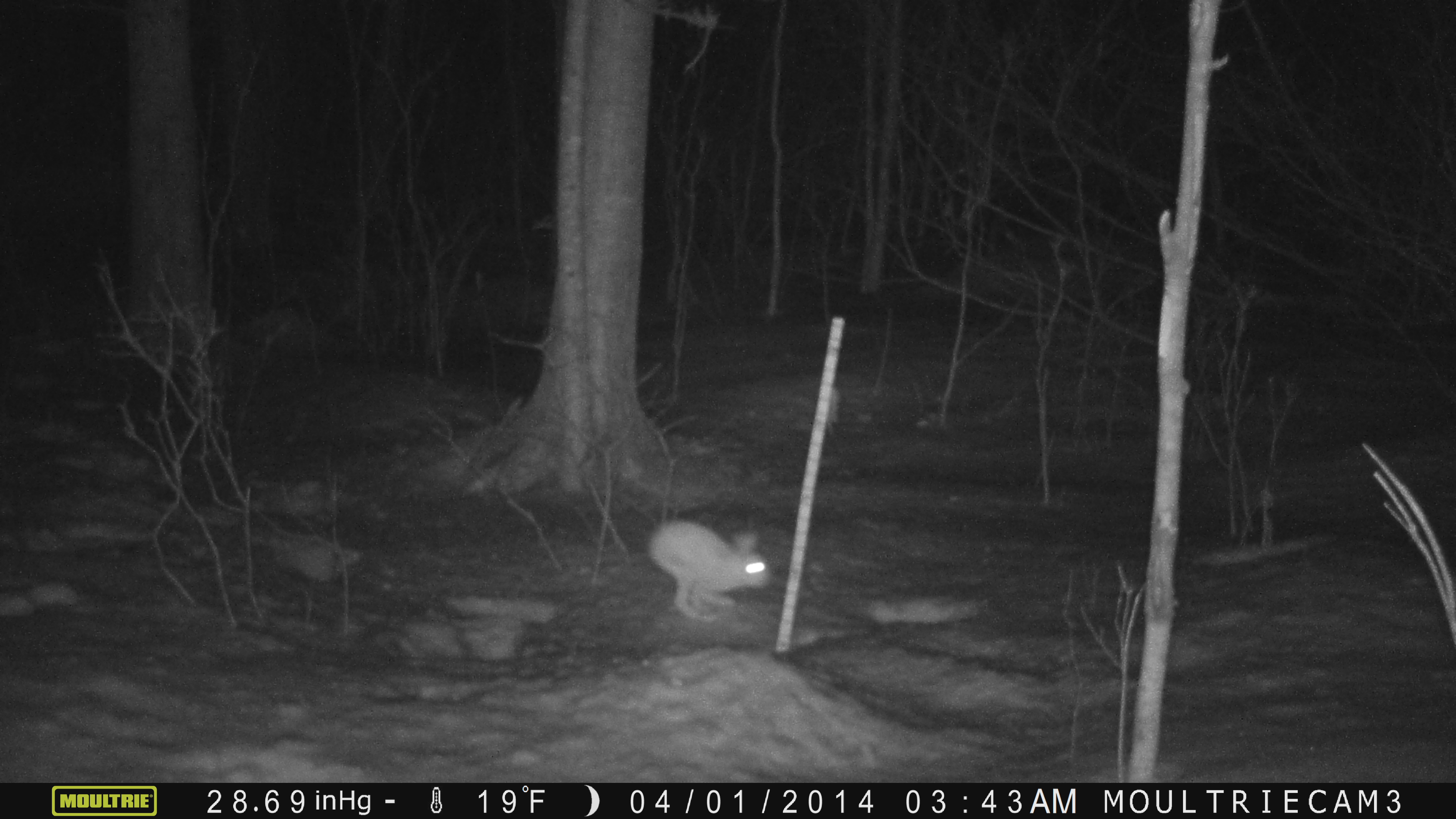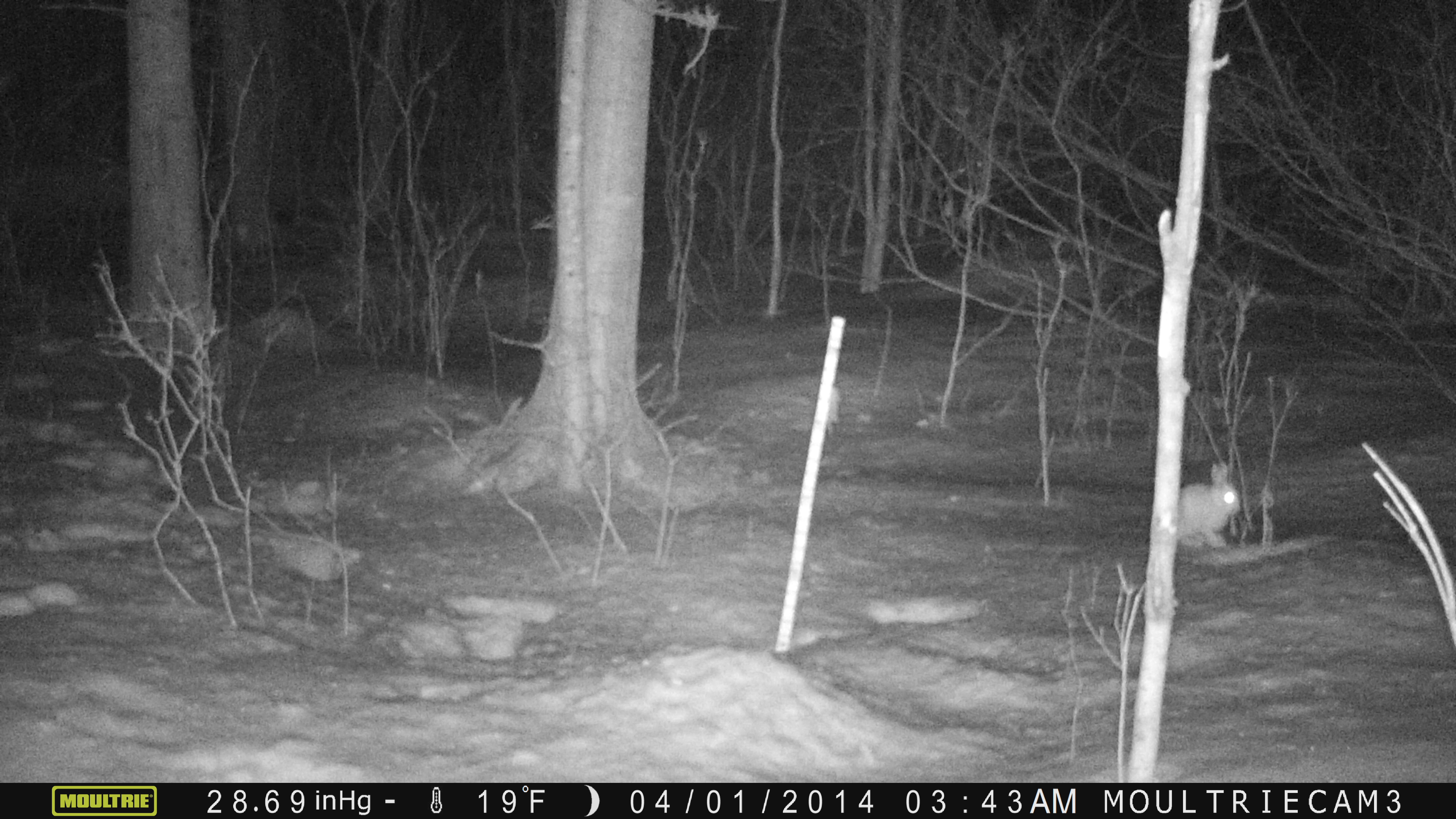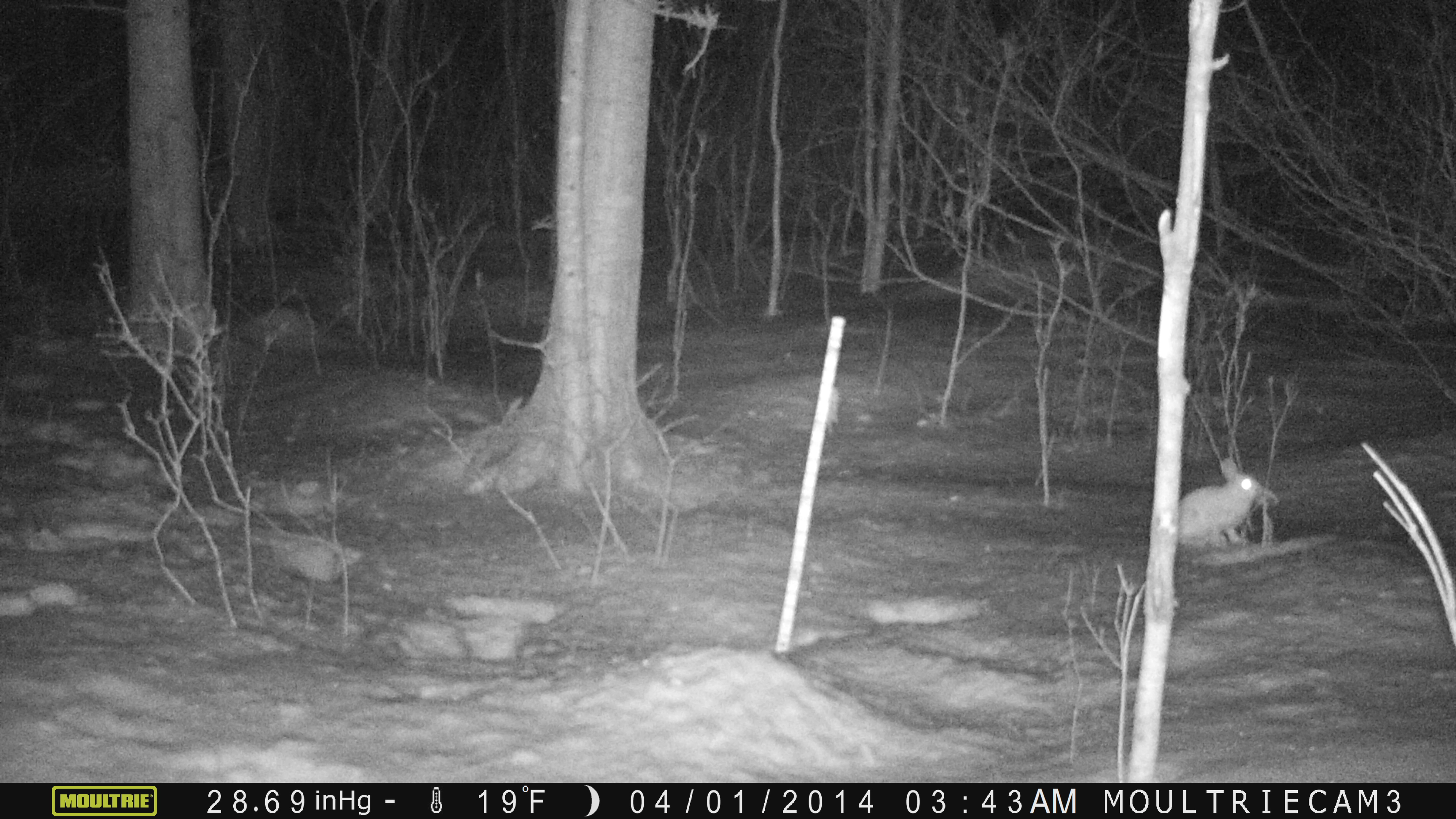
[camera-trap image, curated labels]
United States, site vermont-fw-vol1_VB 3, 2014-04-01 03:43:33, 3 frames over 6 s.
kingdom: Animalia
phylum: Chordata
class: Mammalia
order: Lagomorpha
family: Leporidae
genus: Lepus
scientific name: Lepus americanus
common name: snowshoe hare